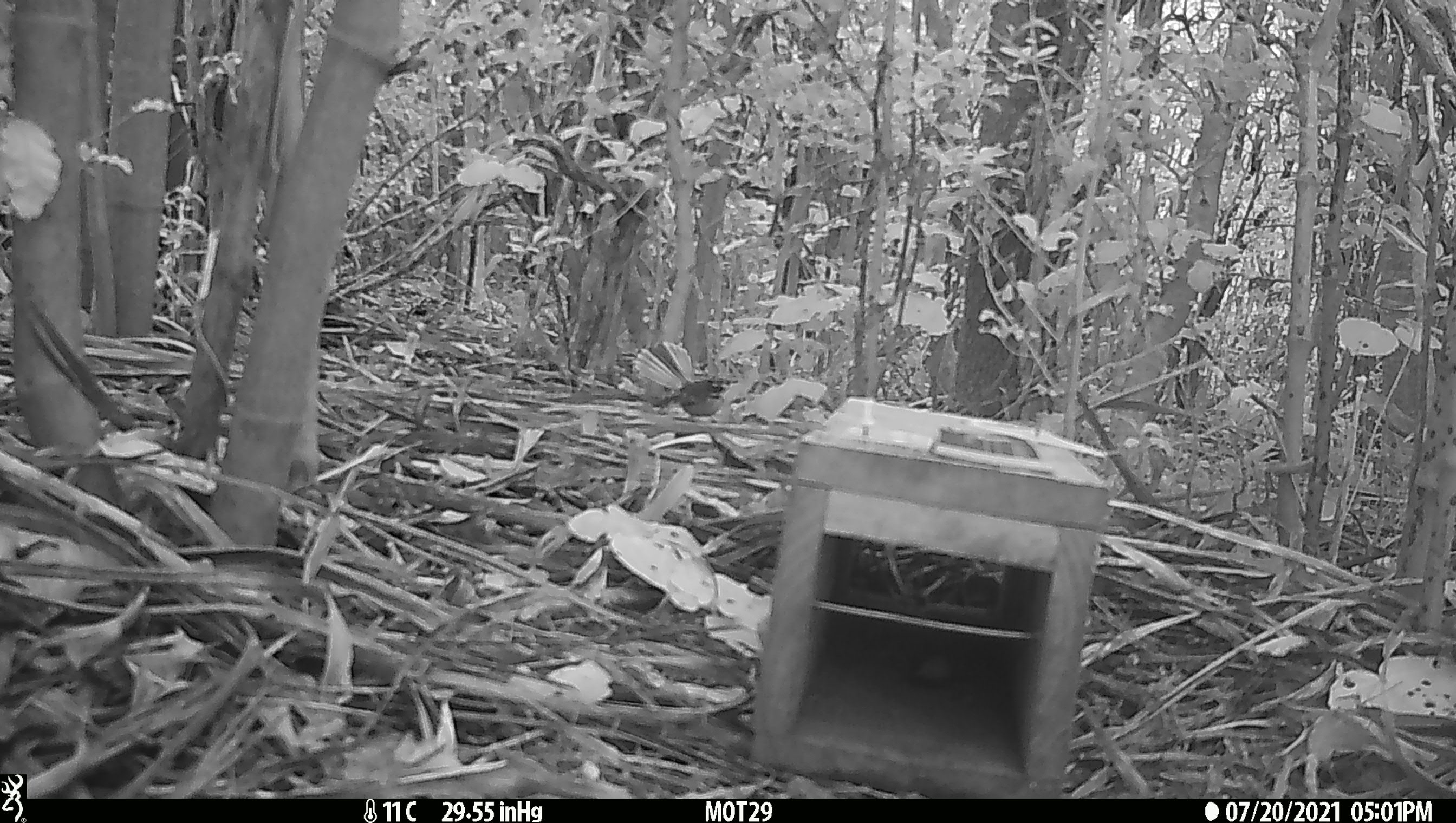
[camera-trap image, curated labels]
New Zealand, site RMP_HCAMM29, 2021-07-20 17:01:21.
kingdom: Animalia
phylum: Chordata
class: Aves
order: Passeriformes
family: Rhipiduridae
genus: Rhipidura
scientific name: Rhipidura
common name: fantails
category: fantail